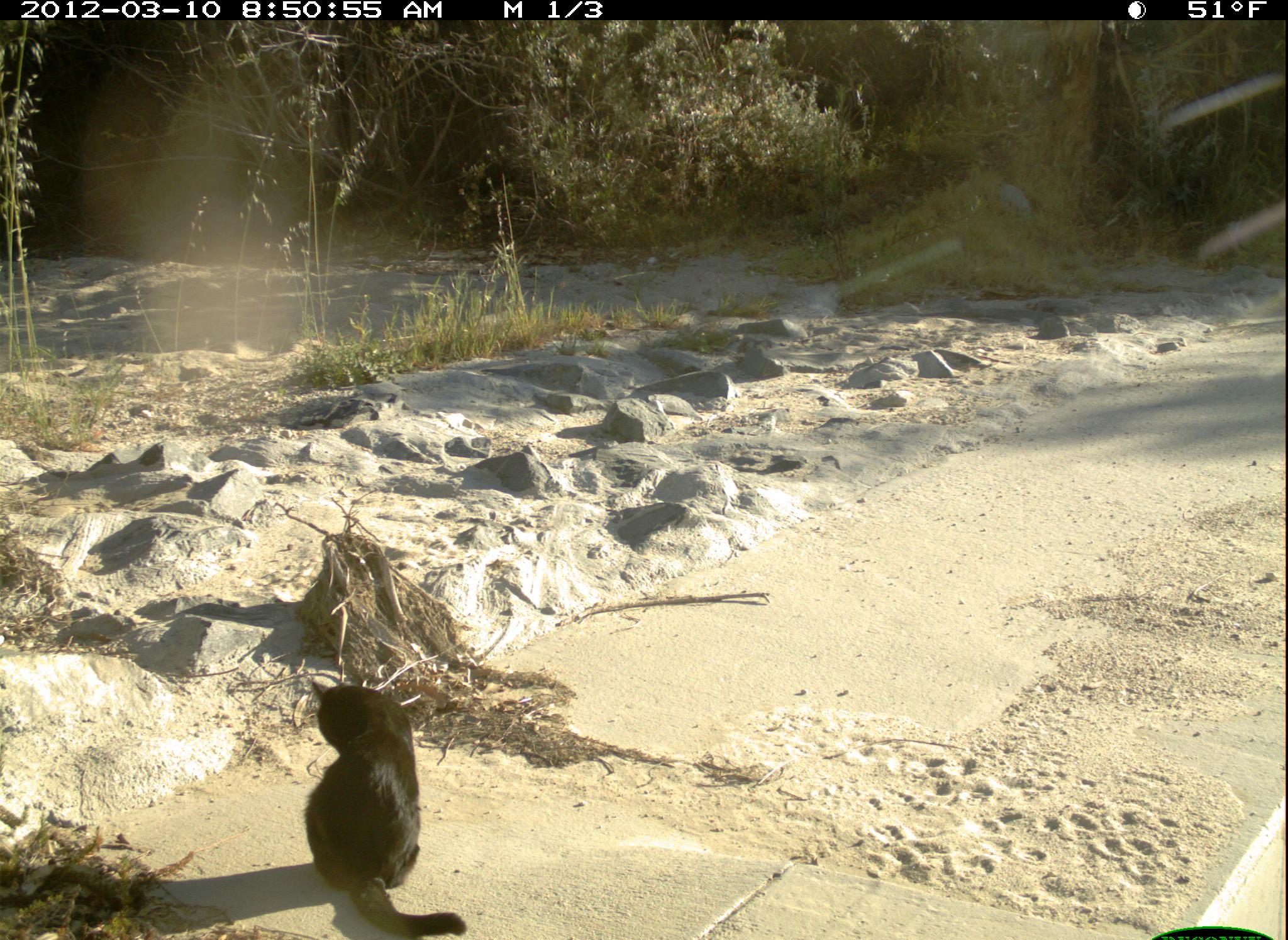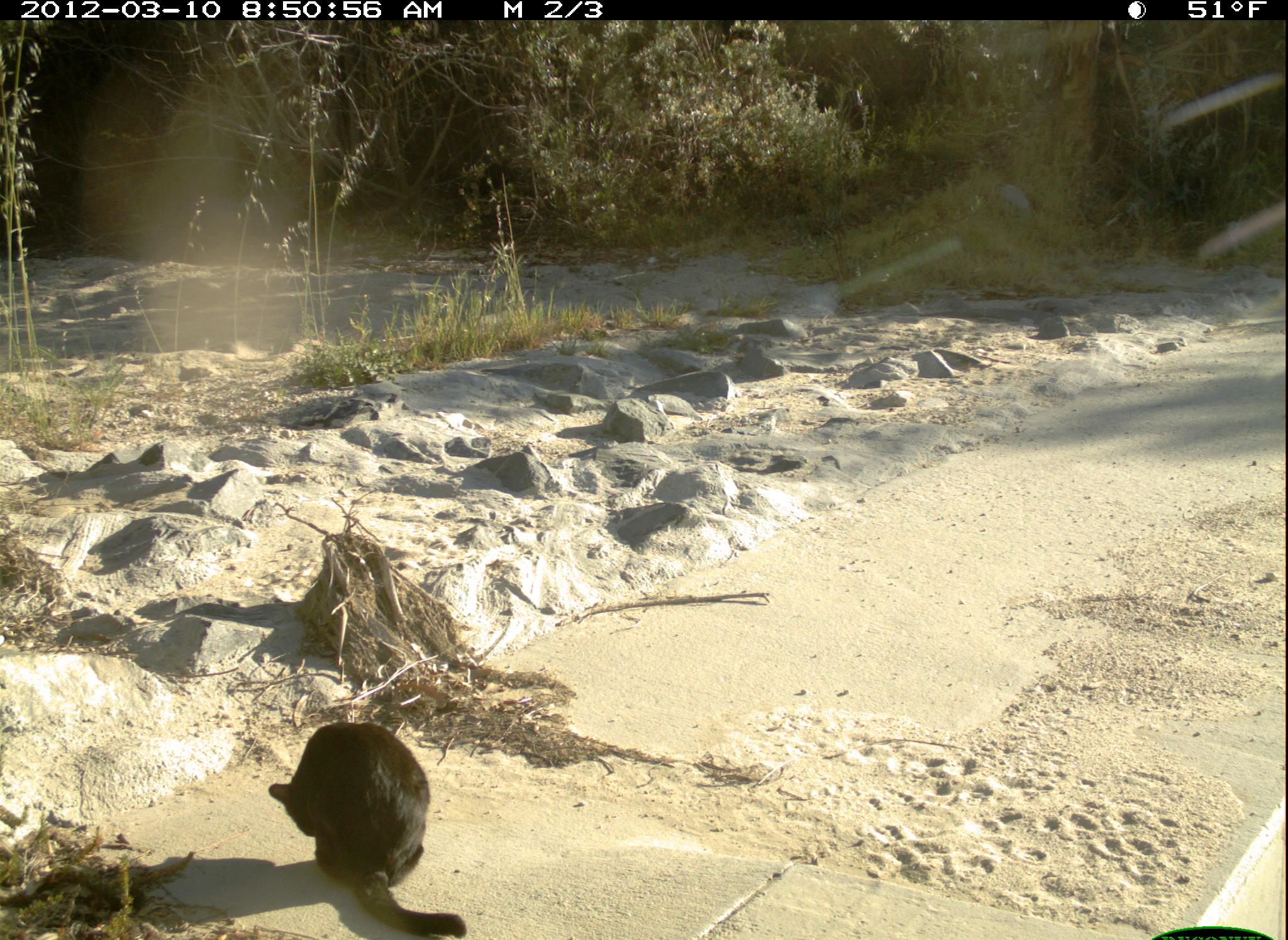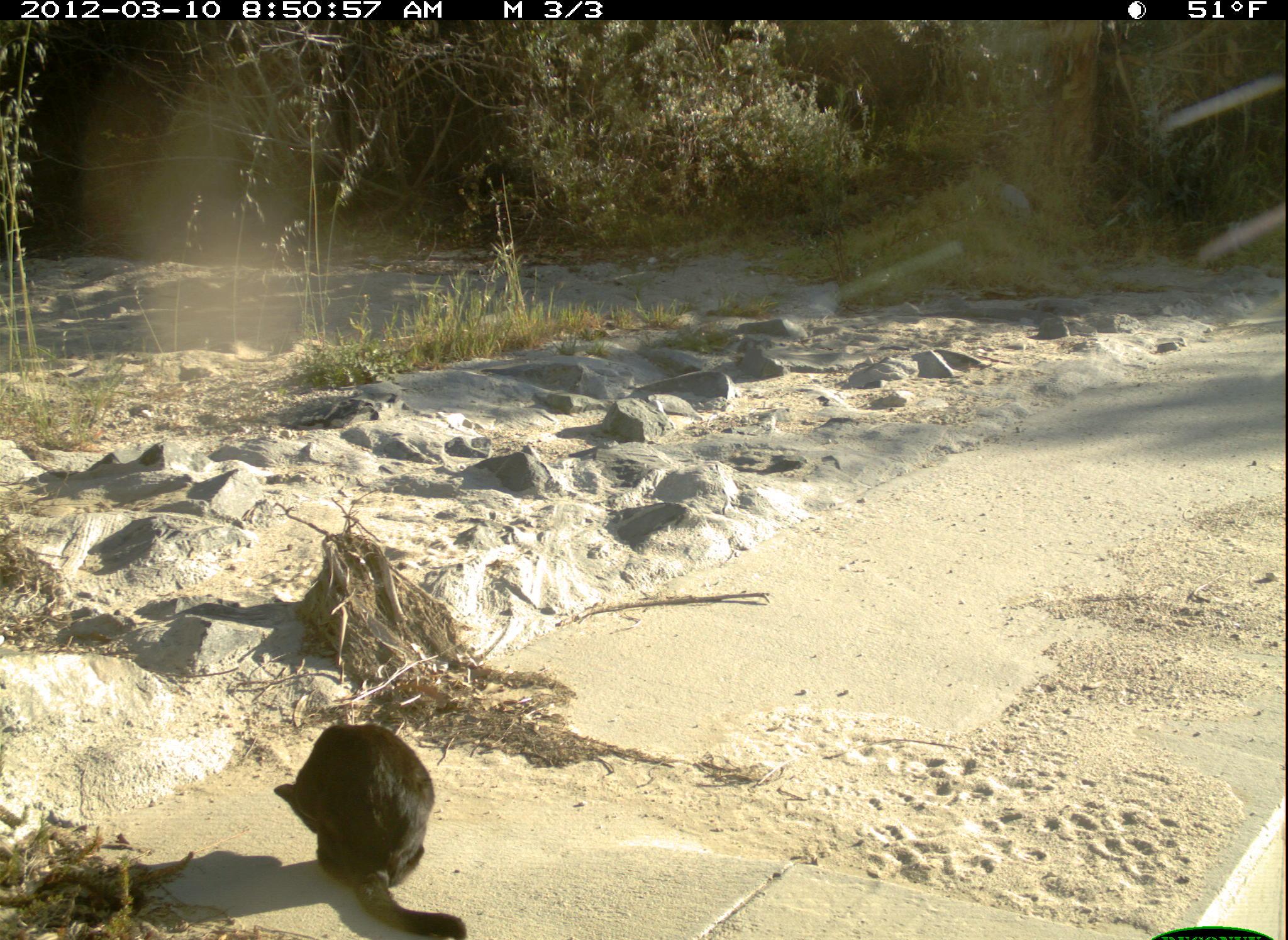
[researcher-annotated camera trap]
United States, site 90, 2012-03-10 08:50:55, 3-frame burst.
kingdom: Animalia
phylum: Chordata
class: Mammalia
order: Carnivora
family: Felidae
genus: Felis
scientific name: Felis catus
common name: cat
Cat (Felis catus).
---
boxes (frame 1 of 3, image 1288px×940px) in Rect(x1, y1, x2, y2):
cat: Rect(293, 667, 477, 937)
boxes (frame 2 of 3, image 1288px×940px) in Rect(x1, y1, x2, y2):
cat: Rect(262, 705, 480, 940)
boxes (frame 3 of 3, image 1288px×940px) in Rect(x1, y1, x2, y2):
cat: Rect(270, 710, 504, 937)